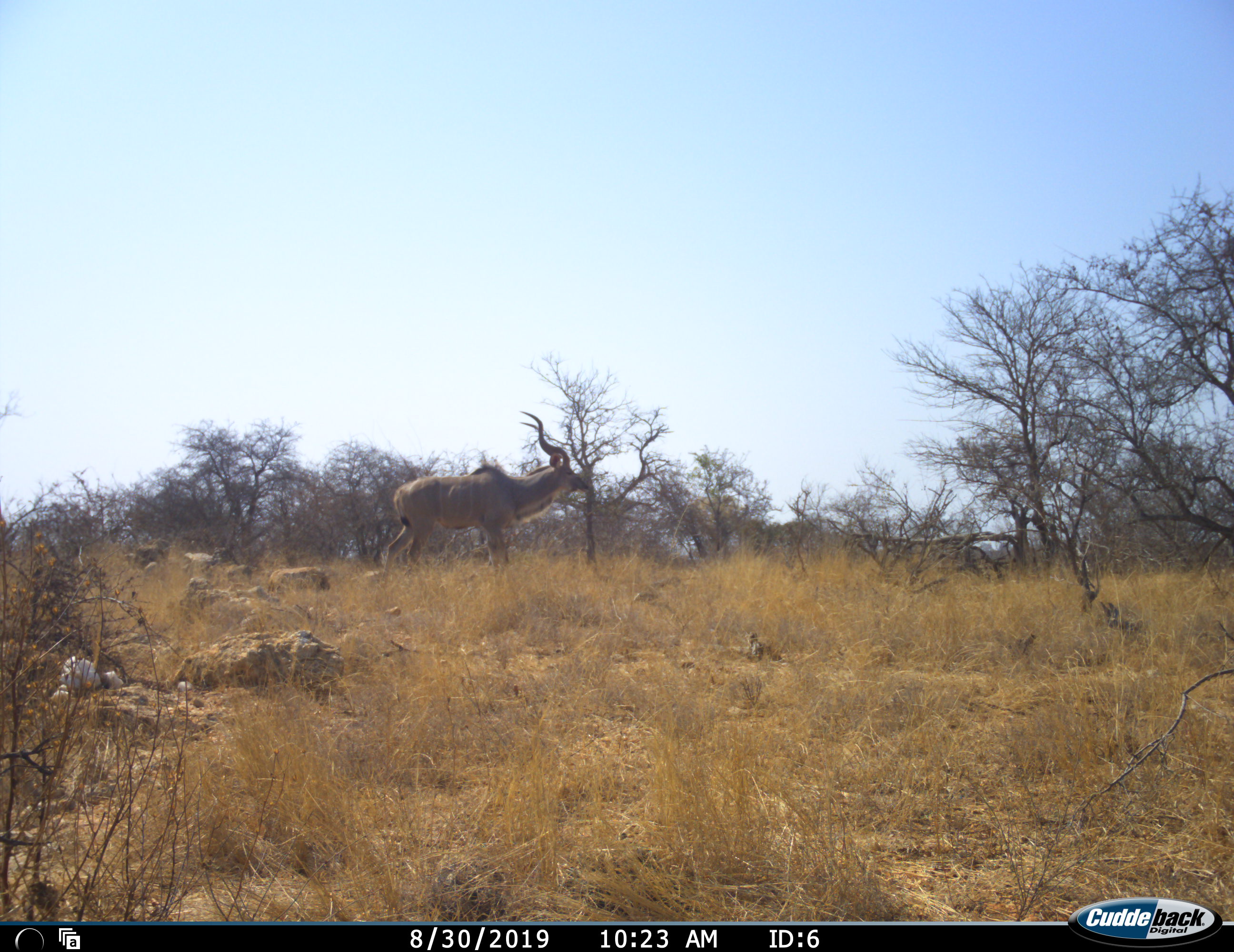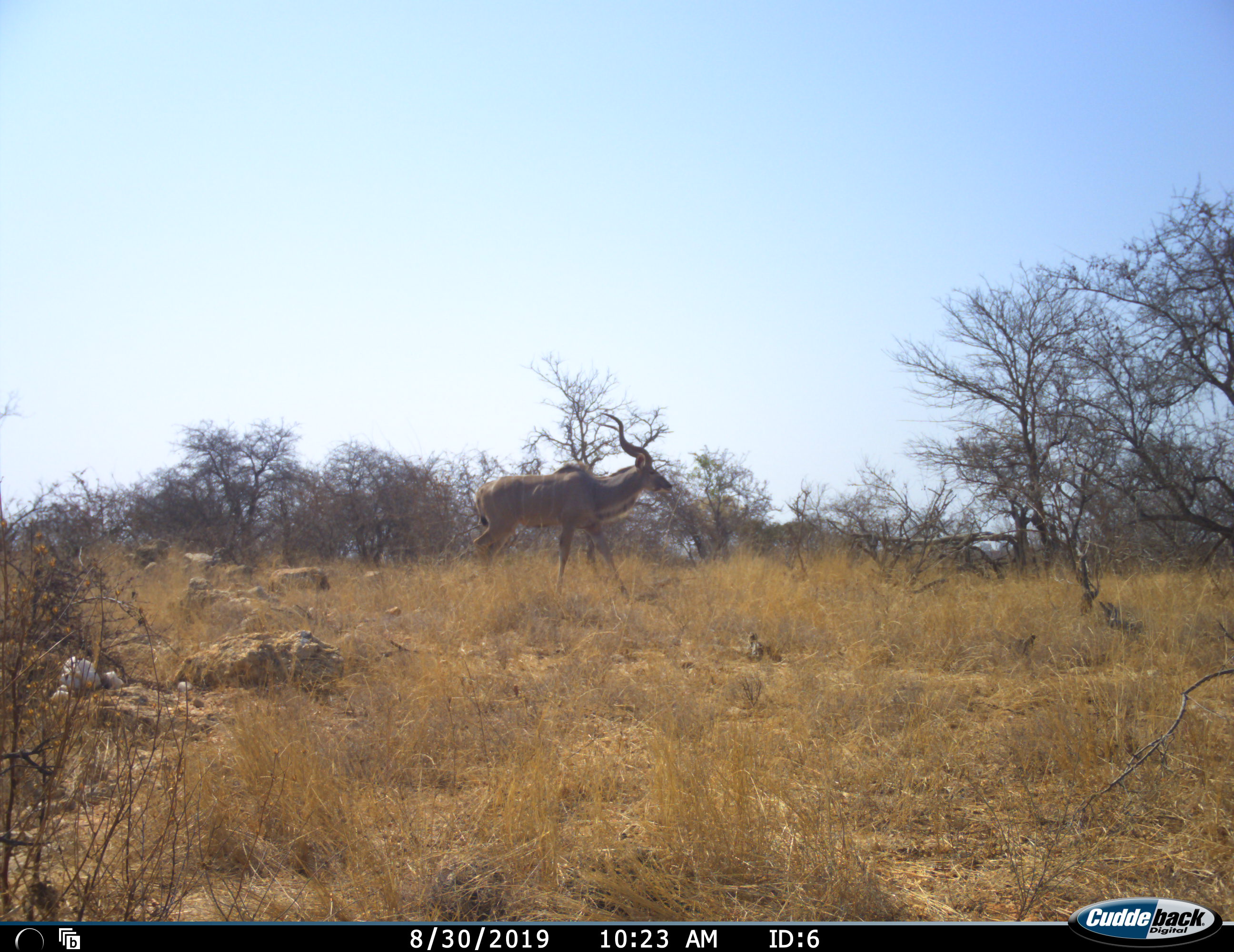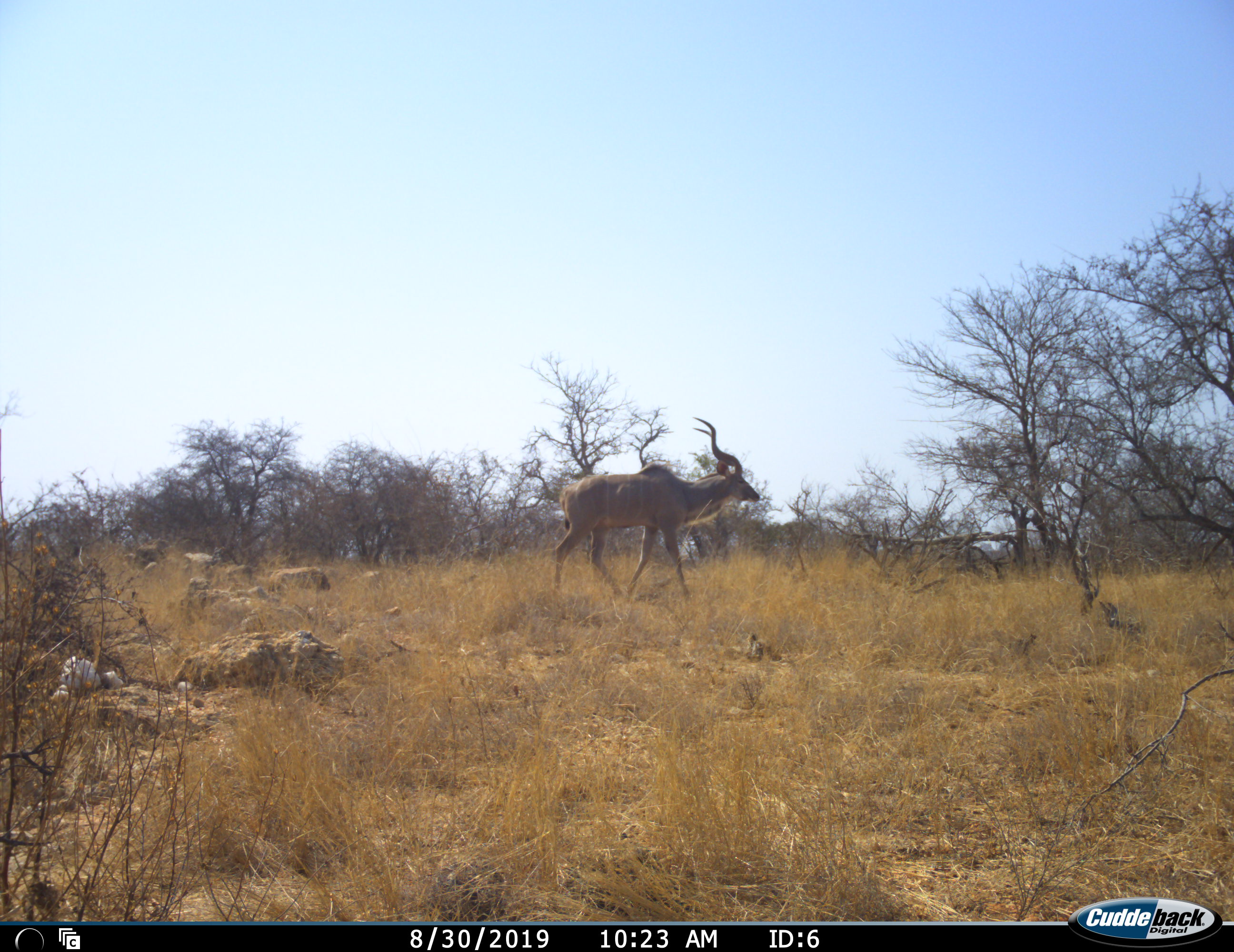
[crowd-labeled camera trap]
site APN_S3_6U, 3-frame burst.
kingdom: Animalia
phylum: Chordata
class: Mammalia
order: Artiodactyla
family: Bovidae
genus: Tragelaphus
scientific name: Tragelaphus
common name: kudu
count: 1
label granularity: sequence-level